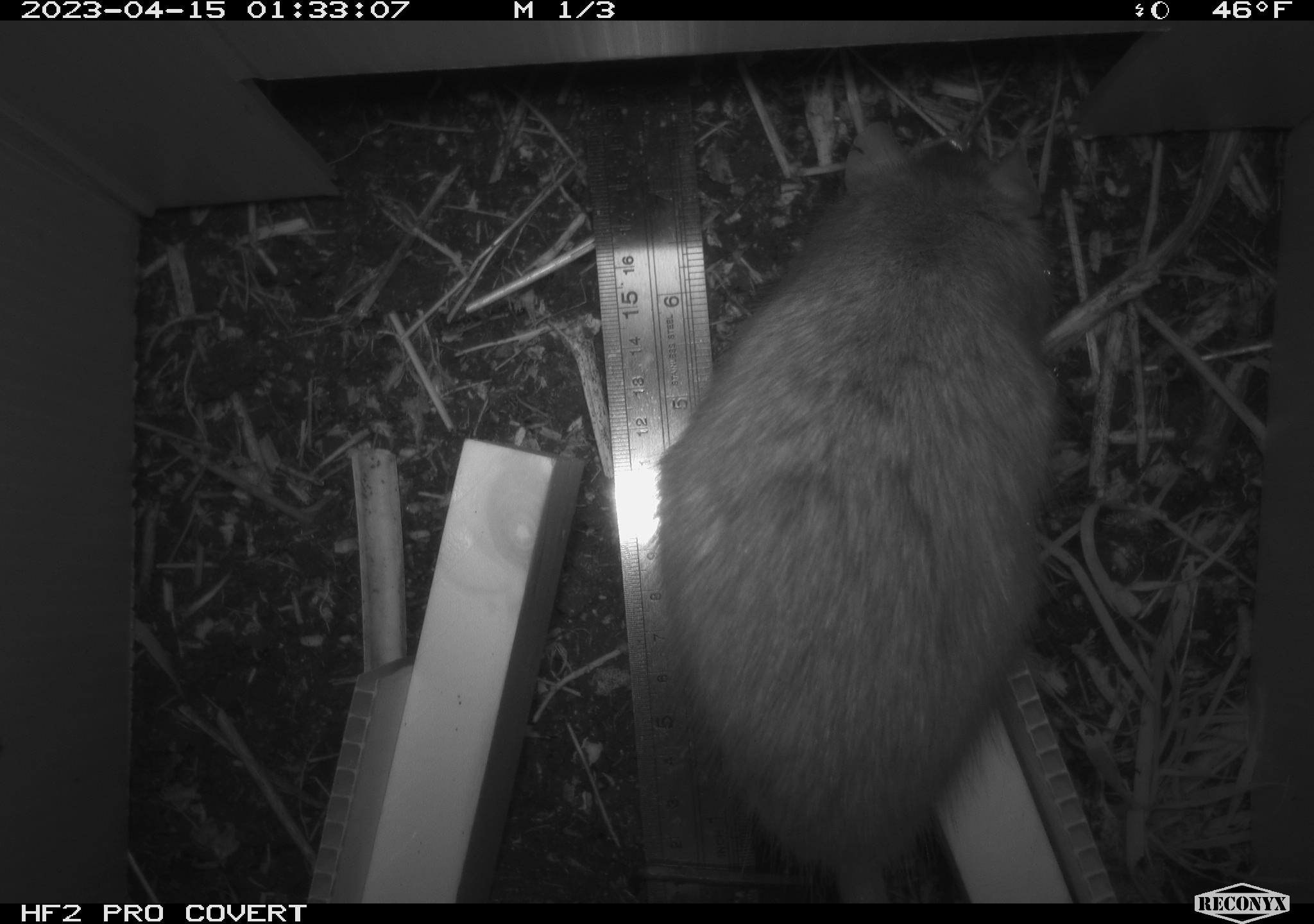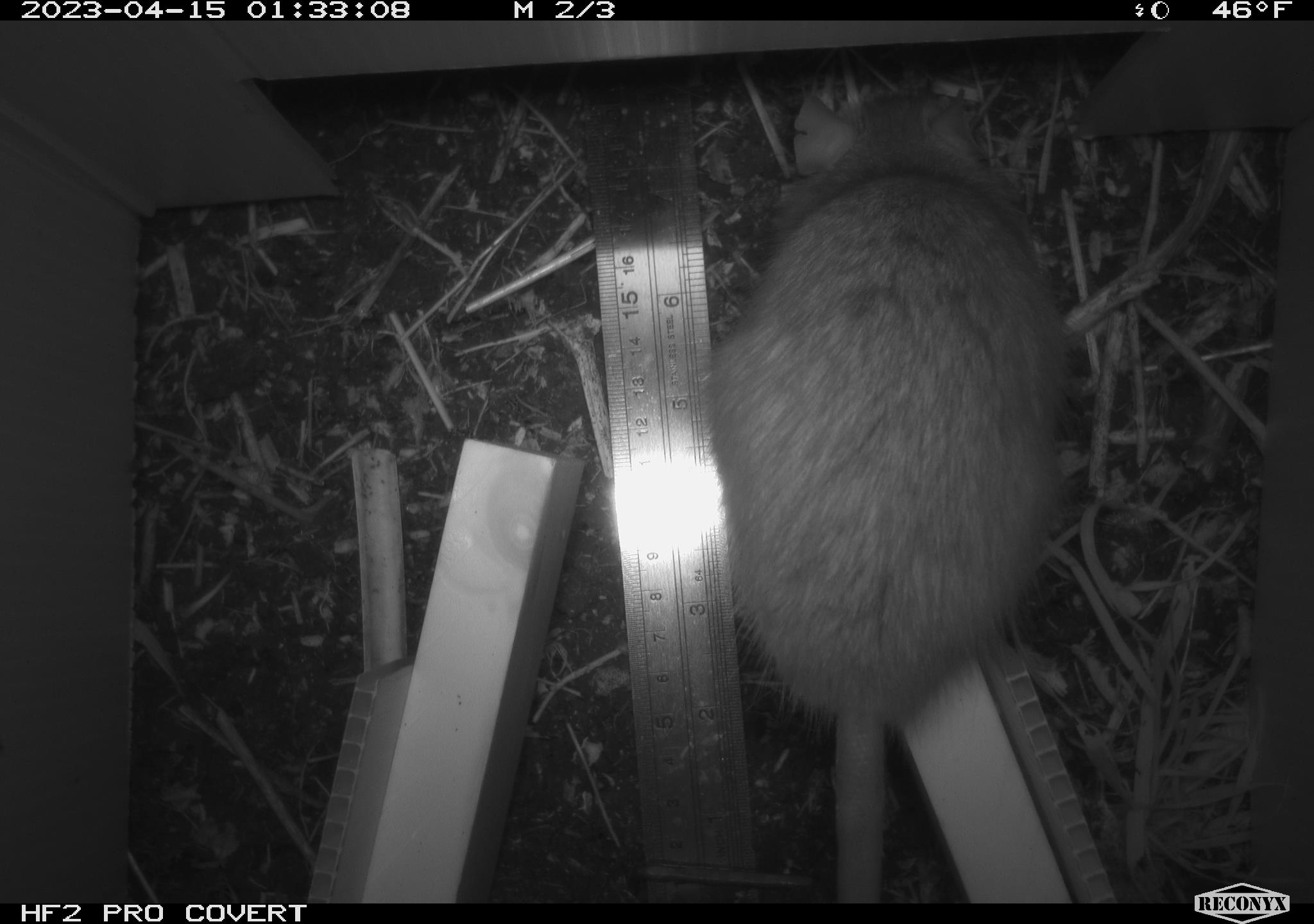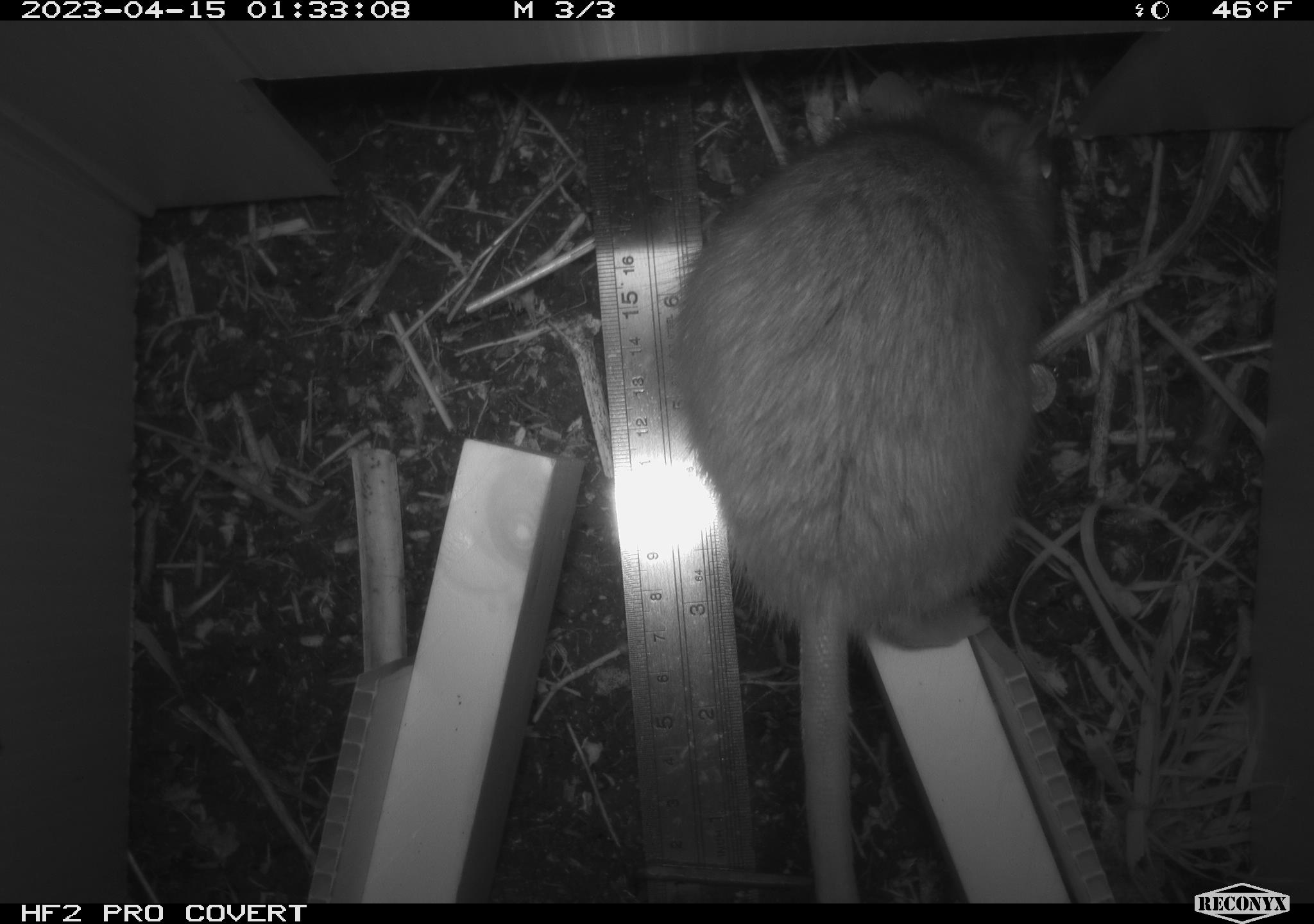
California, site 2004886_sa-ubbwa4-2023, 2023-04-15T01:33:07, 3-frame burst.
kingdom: Animalia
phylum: Chordata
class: Mammalia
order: Rodentia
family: Muridae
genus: Rattus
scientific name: Rattus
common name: rat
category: rattus species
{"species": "rattus species (rat) (Rattus)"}